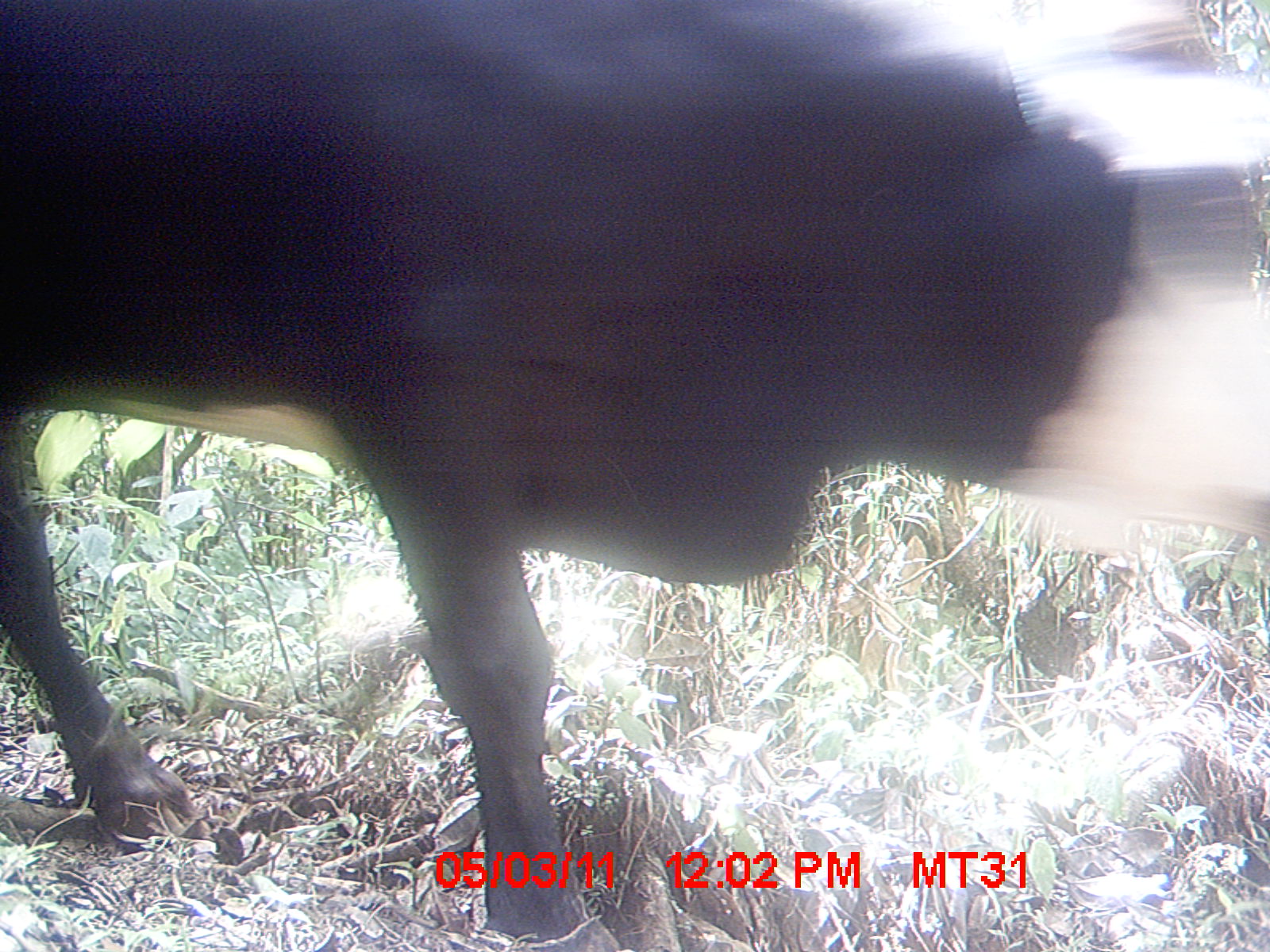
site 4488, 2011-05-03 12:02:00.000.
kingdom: Animalia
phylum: Chordata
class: Mammalia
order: Artiodactyla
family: Bovidae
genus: Bos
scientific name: Bos taurus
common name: domestic cattle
Bos taurus (domestic cattle), count 3.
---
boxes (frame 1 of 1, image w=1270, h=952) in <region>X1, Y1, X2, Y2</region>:
bos taurus: <region>0, 0, 1270, 950</region>